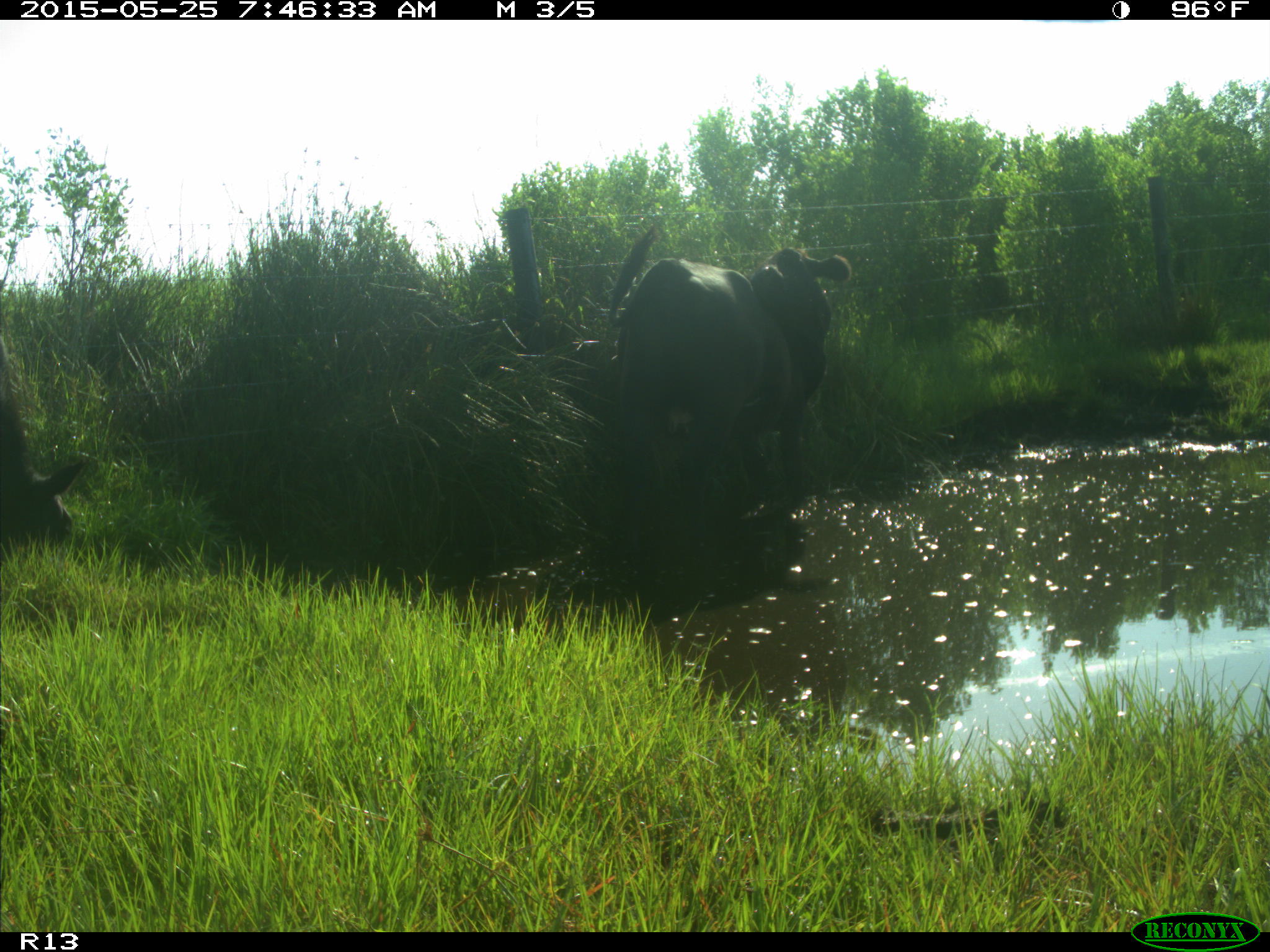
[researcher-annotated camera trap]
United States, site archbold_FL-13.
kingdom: Animalia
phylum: Chordata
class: Mammalia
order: Artiodactyla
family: Bovidae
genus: Bos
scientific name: Bos taurus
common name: domestic cow